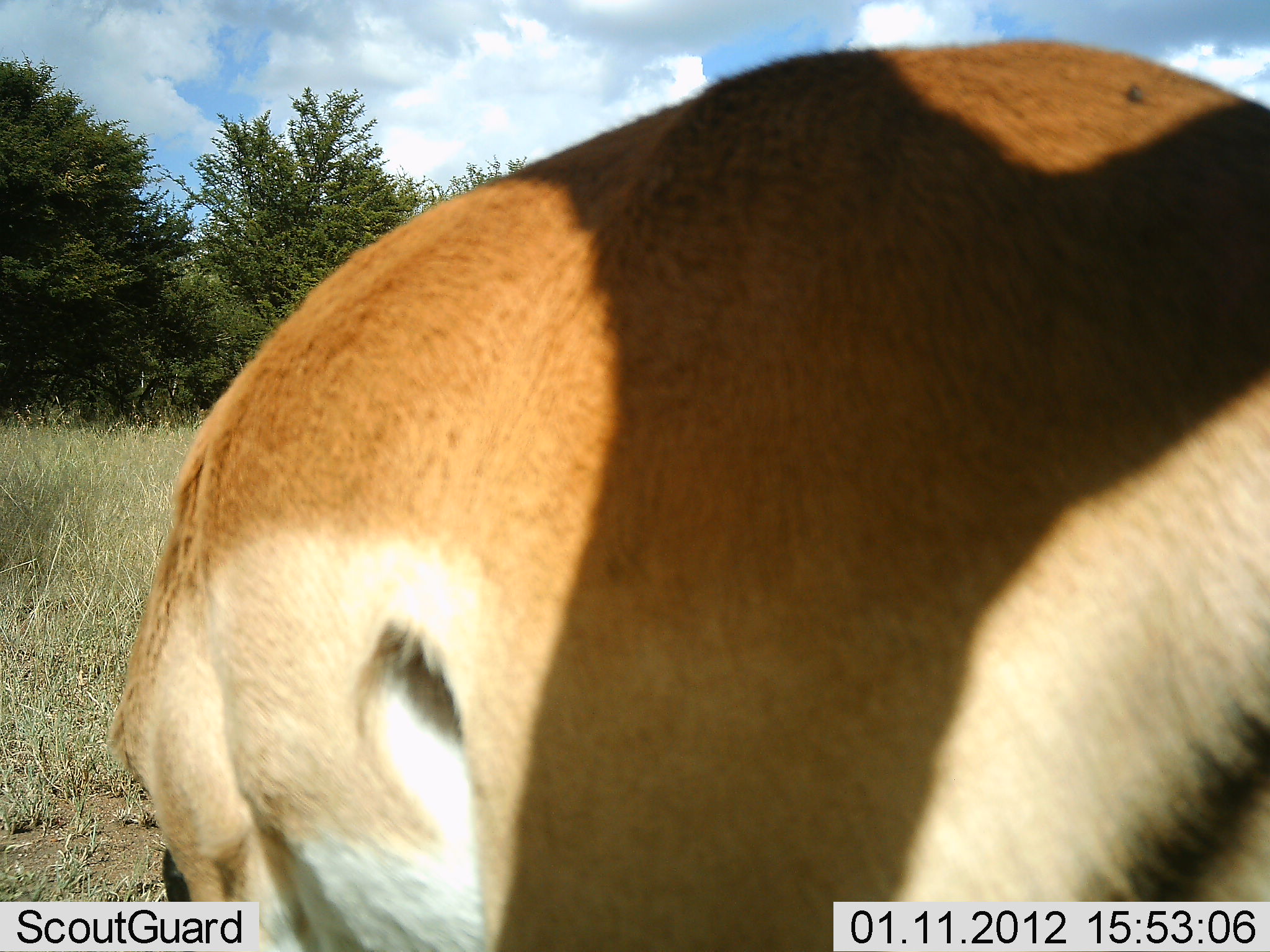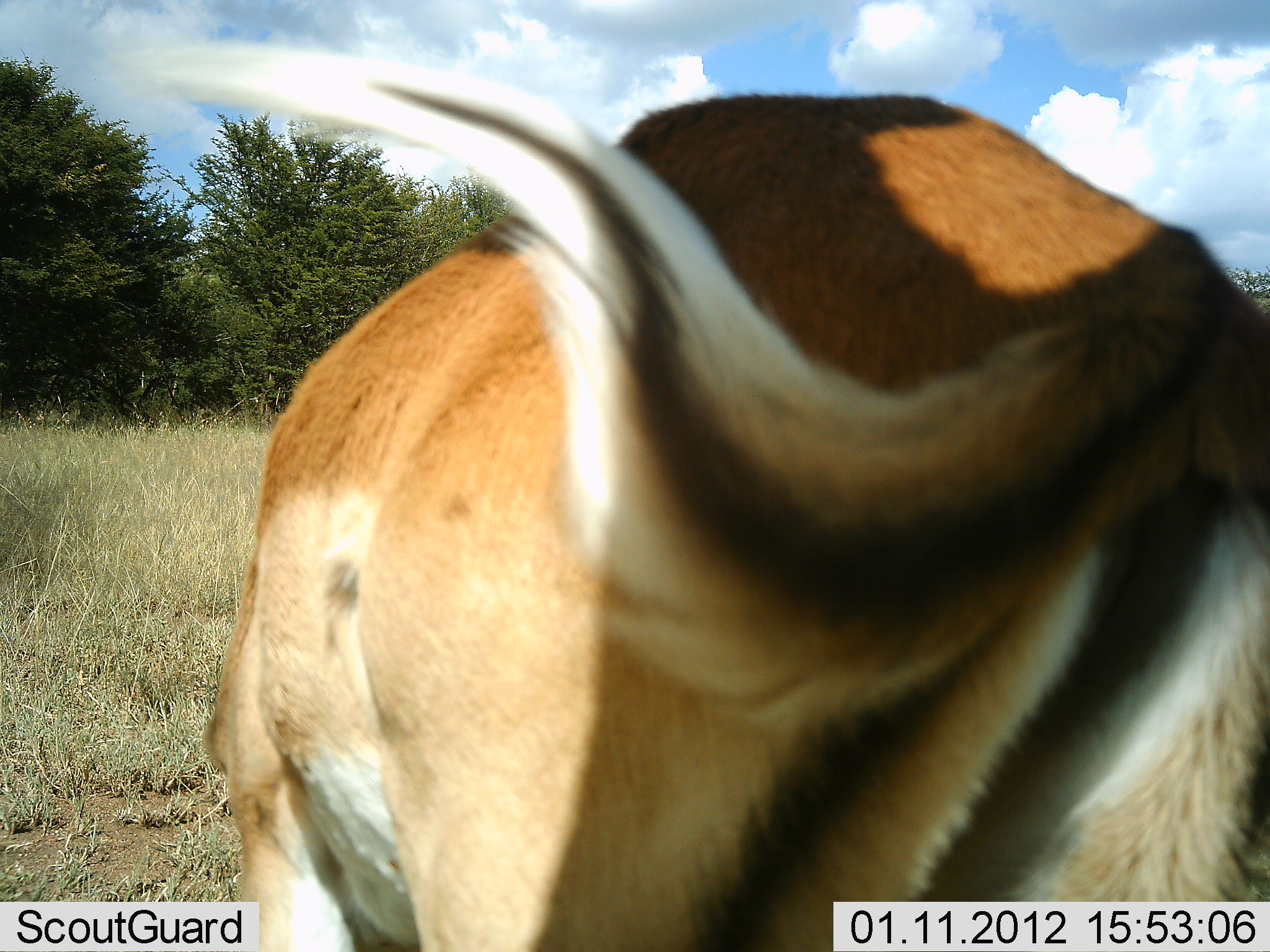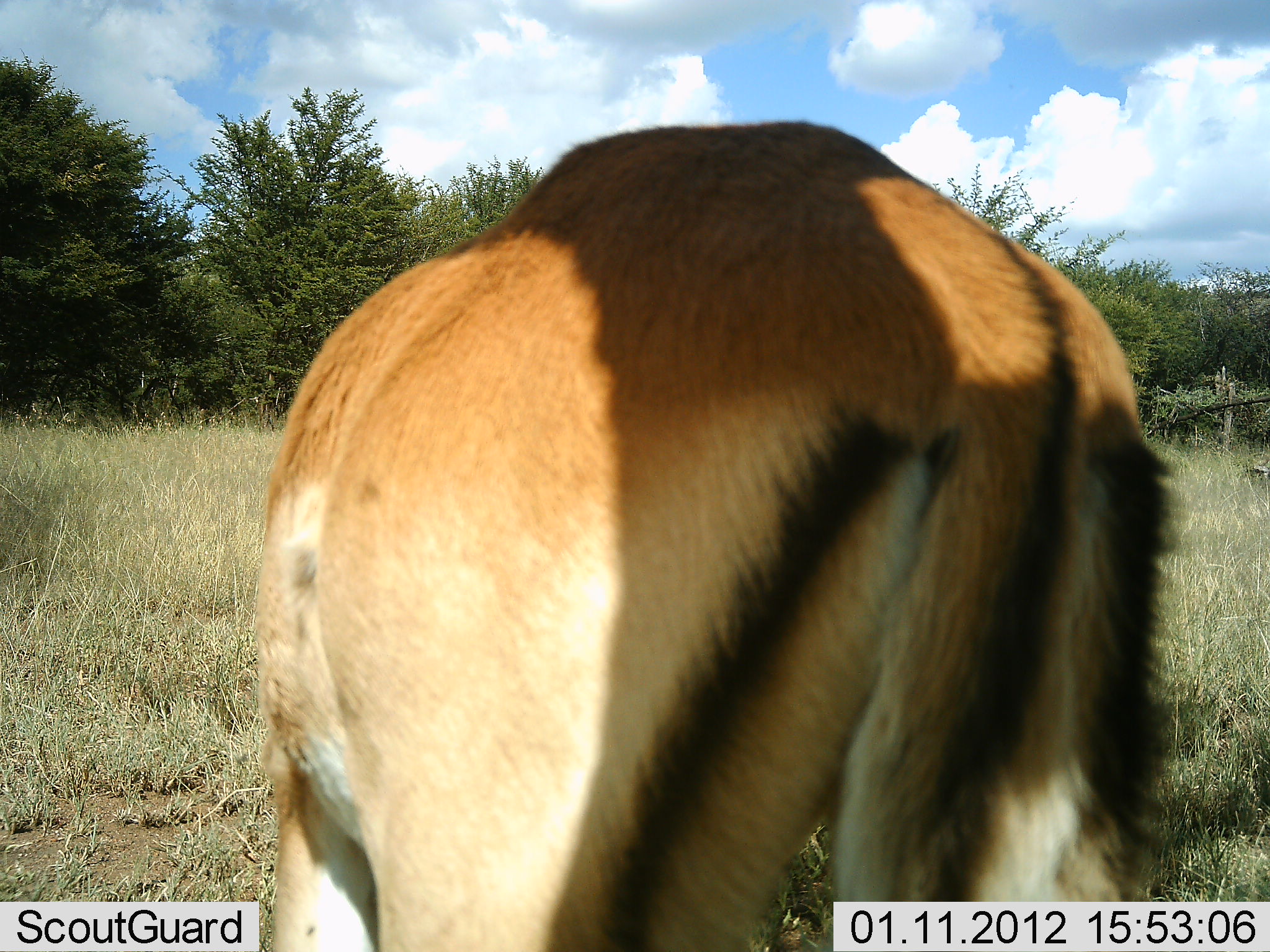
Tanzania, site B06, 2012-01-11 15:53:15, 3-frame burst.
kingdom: Animalia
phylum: Chordata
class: Mammalia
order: Artiodactyla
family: Bovidae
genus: Aepyceros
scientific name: Aepyceros melampus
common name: impala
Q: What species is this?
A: Impala (Aepyceros melampus).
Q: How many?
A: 1.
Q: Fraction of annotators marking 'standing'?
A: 65%.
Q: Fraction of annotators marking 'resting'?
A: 0%.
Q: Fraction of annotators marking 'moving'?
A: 18%.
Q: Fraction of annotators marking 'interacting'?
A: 0%.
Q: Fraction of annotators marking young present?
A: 0%.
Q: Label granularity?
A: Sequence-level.